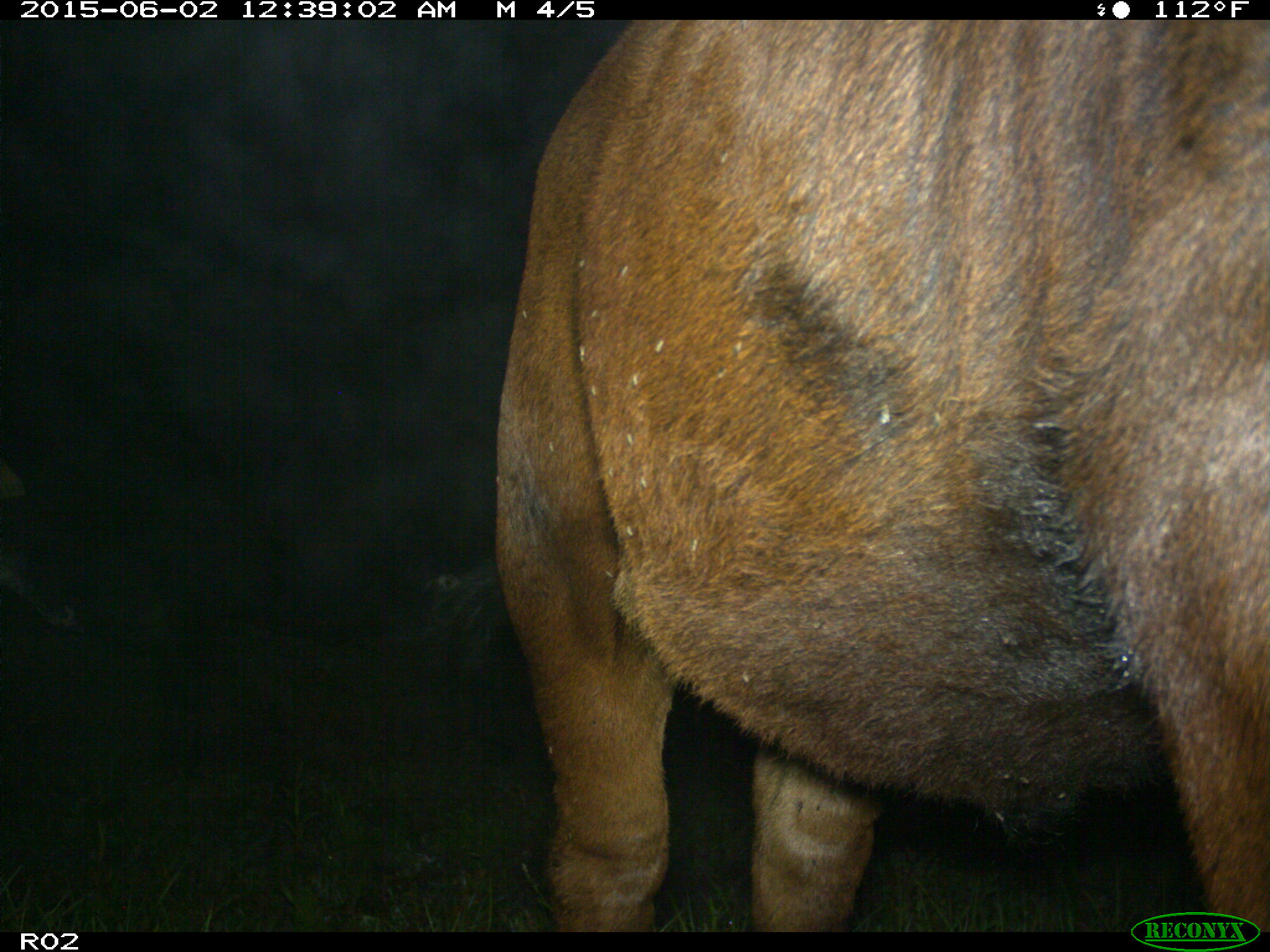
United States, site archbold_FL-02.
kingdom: Animalia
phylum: Chordata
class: Mammalia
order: Artiodactyla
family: Bovidae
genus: Bos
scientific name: Bos taurus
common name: domestic cow